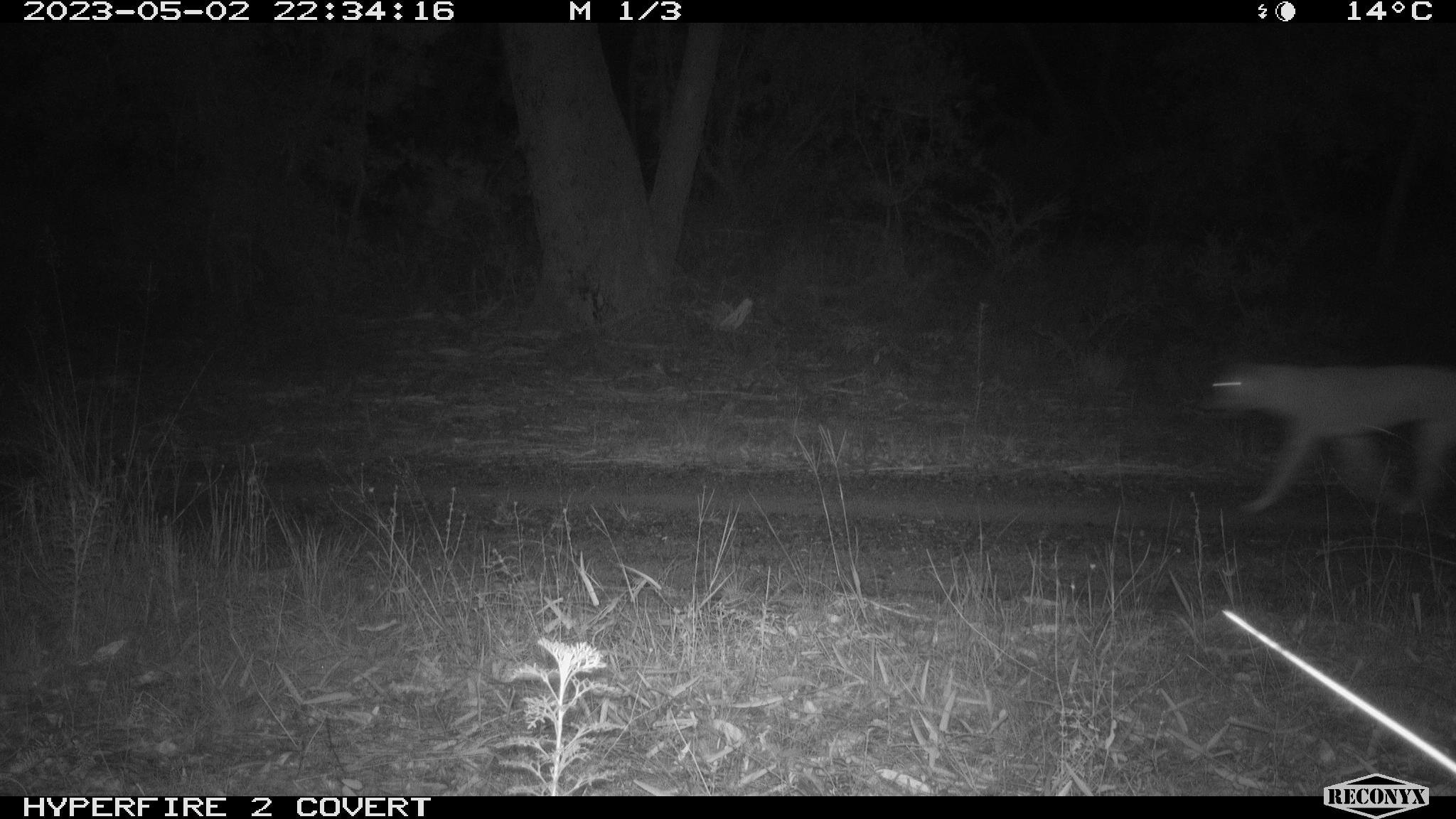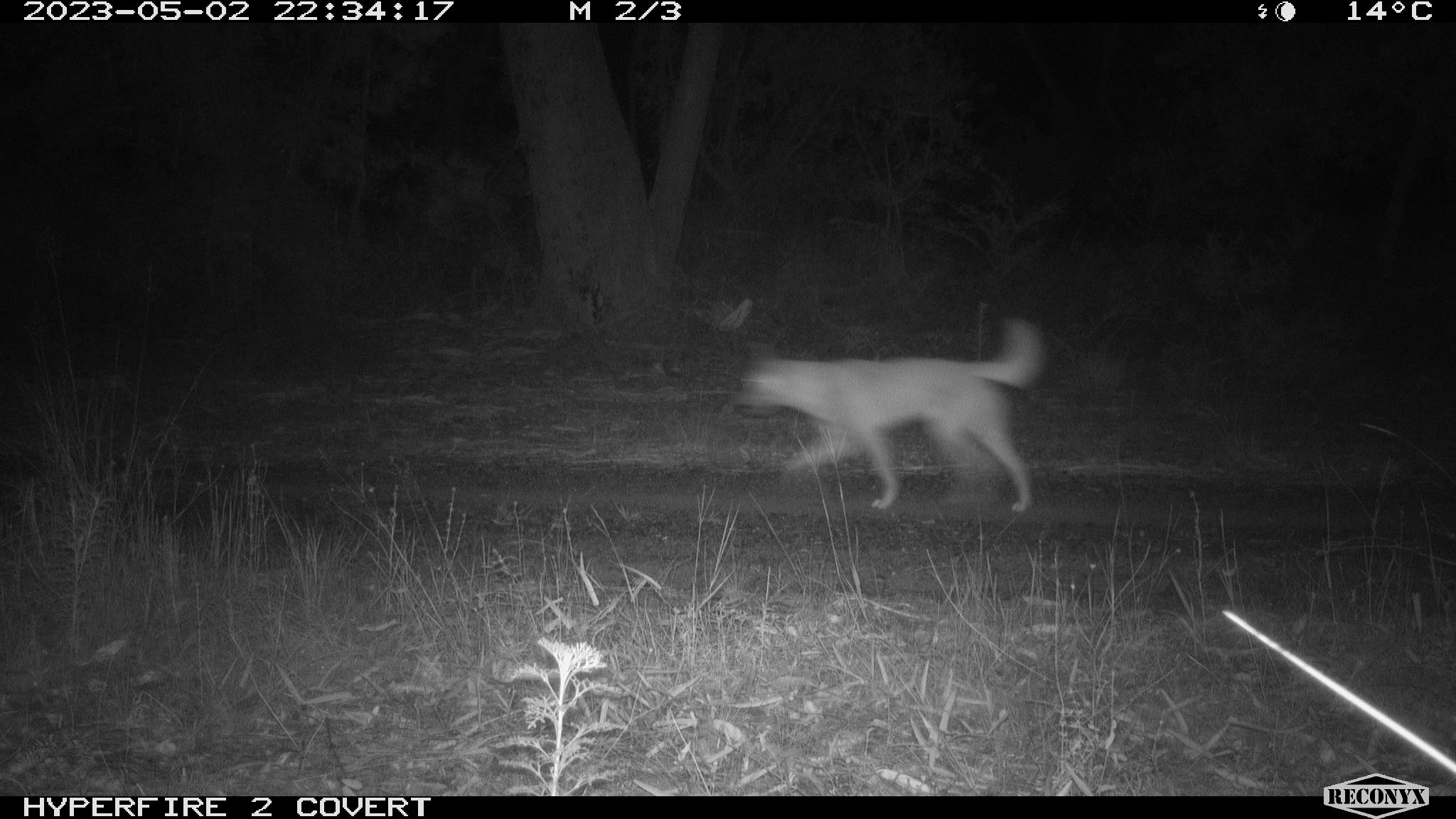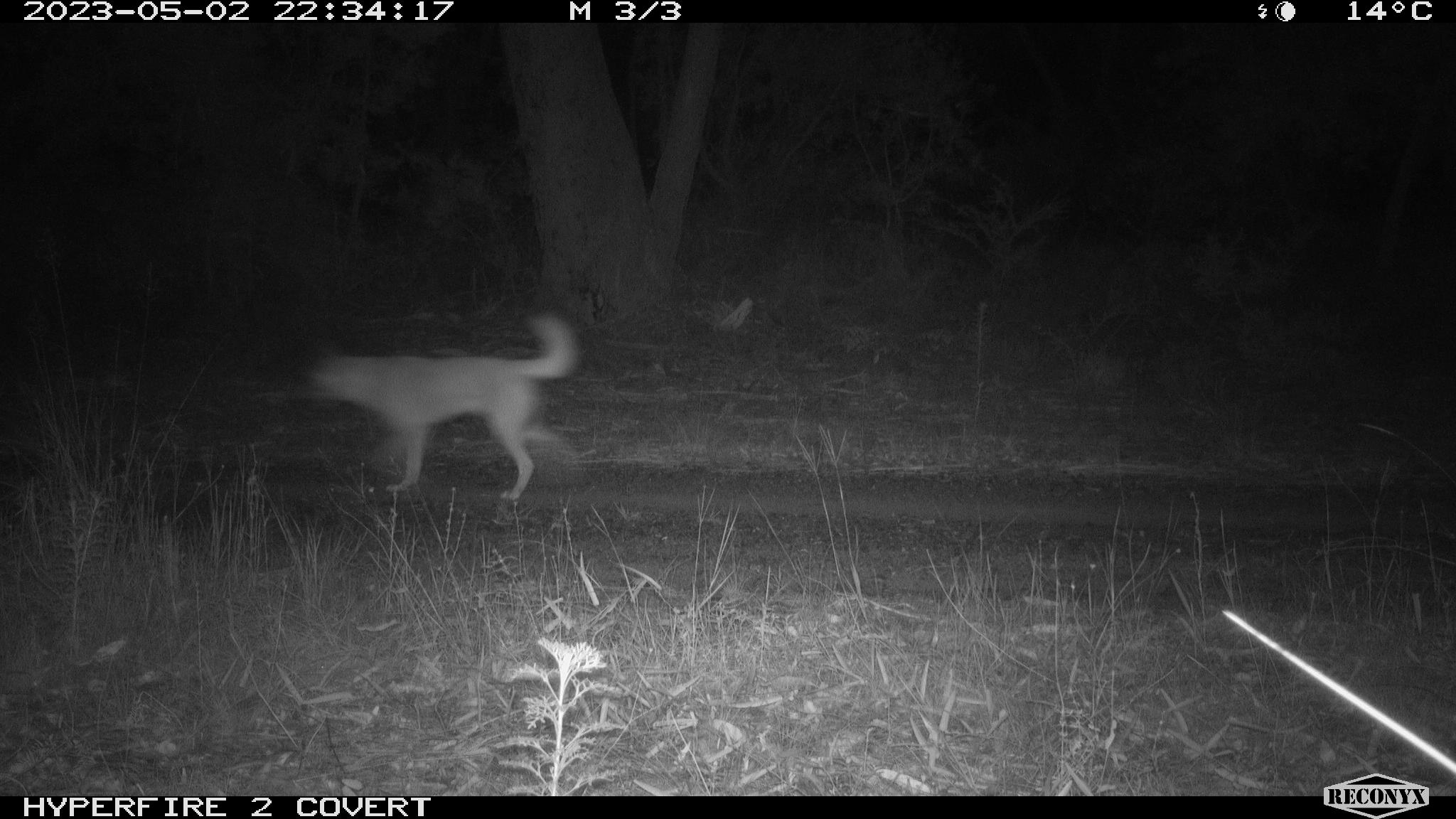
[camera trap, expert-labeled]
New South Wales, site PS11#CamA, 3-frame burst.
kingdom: Animalia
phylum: Chordata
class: Mammalia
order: Carnivora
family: Canidae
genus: Canis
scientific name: Canis familiaris dingo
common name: dingo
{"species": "dingo (Canis familiaris dingo)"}